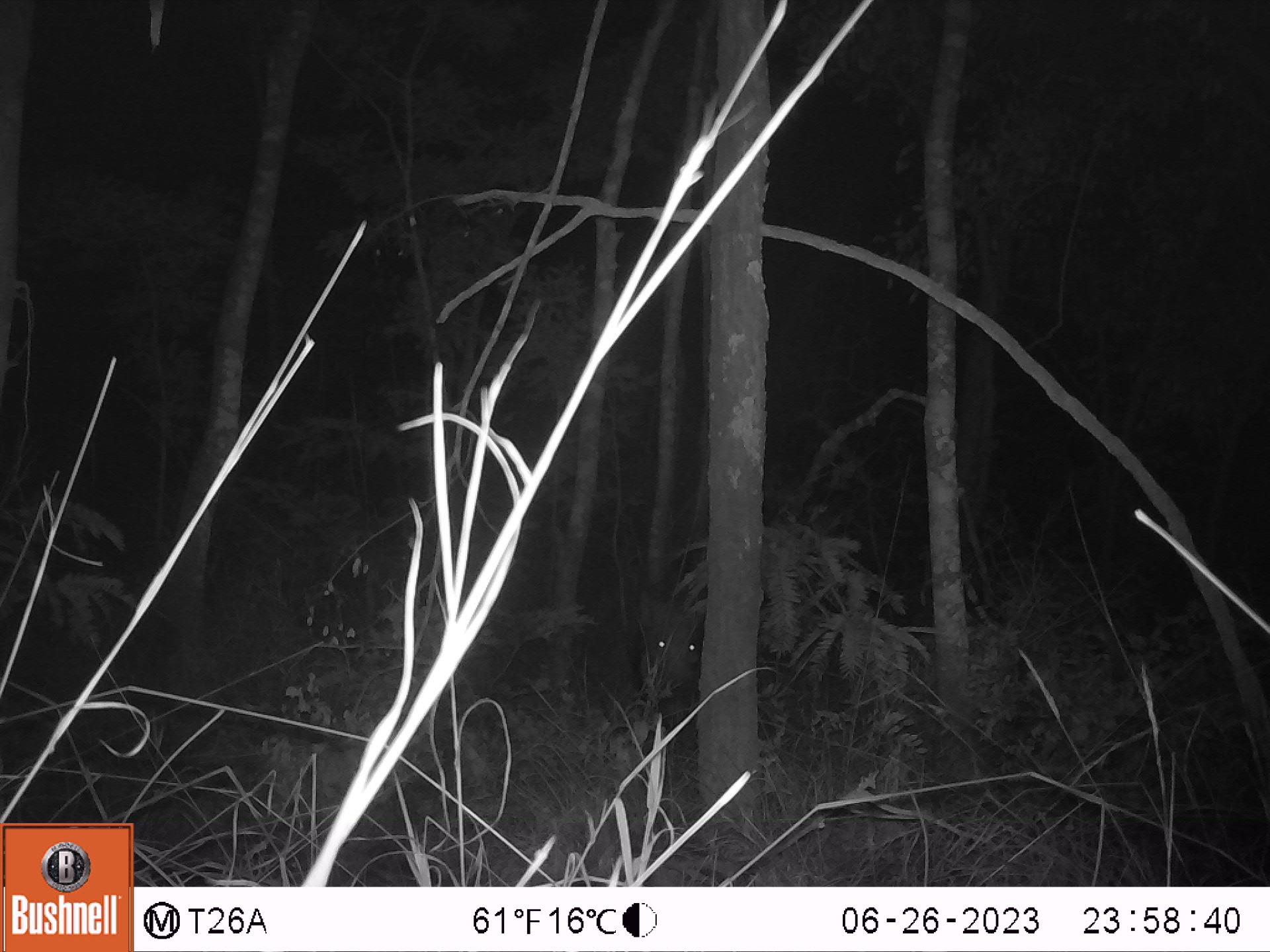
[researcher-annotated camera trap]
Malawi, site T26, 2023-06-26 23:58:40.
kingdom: Animalia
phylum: Chordata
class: Mammalia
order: Artiodactyla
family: Suidae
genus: Potamochoerus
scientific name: Potamochoerus larvatus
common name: bushpig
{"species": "bushpig (Potamochoerus larvatus)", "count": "1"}